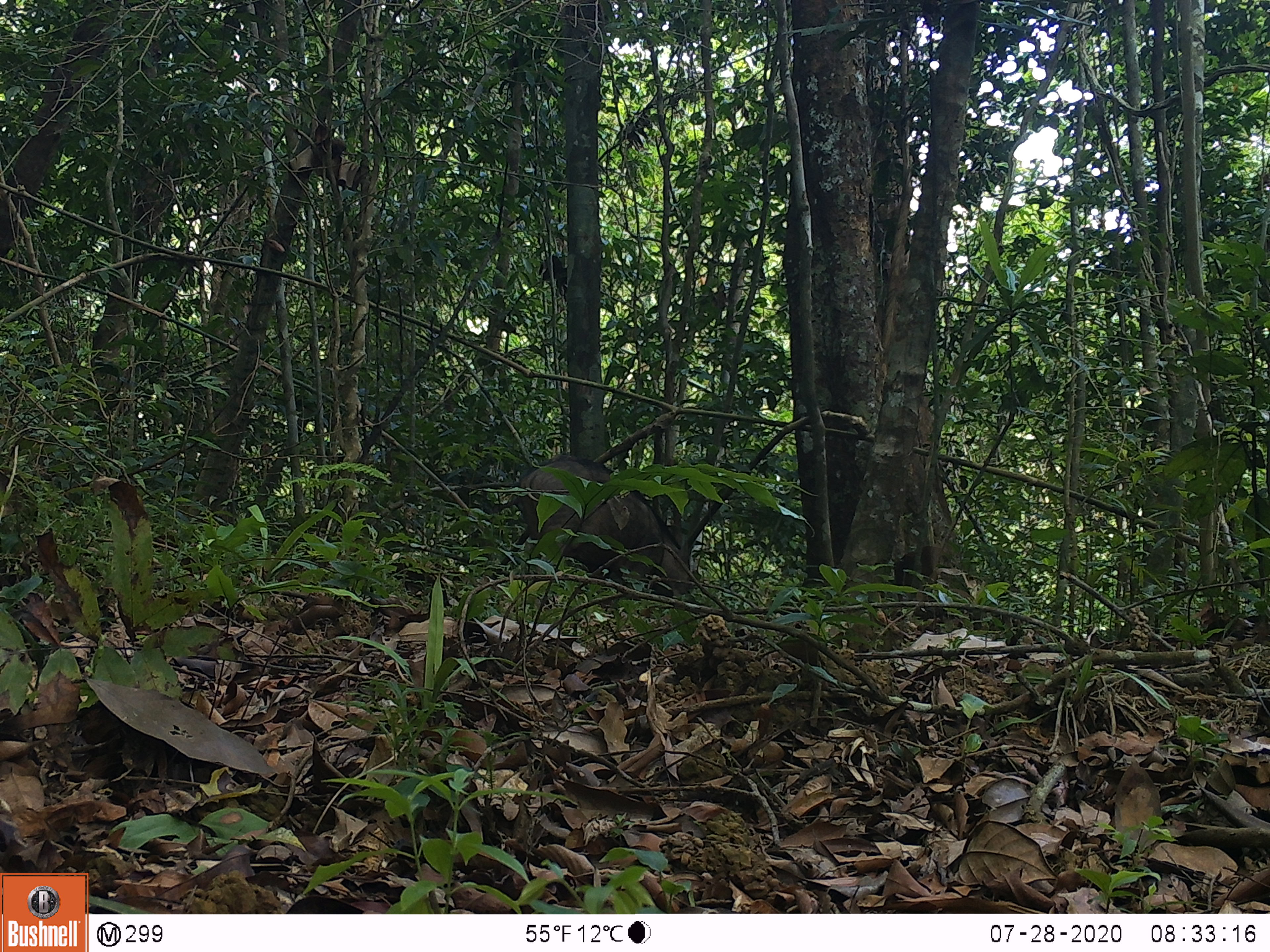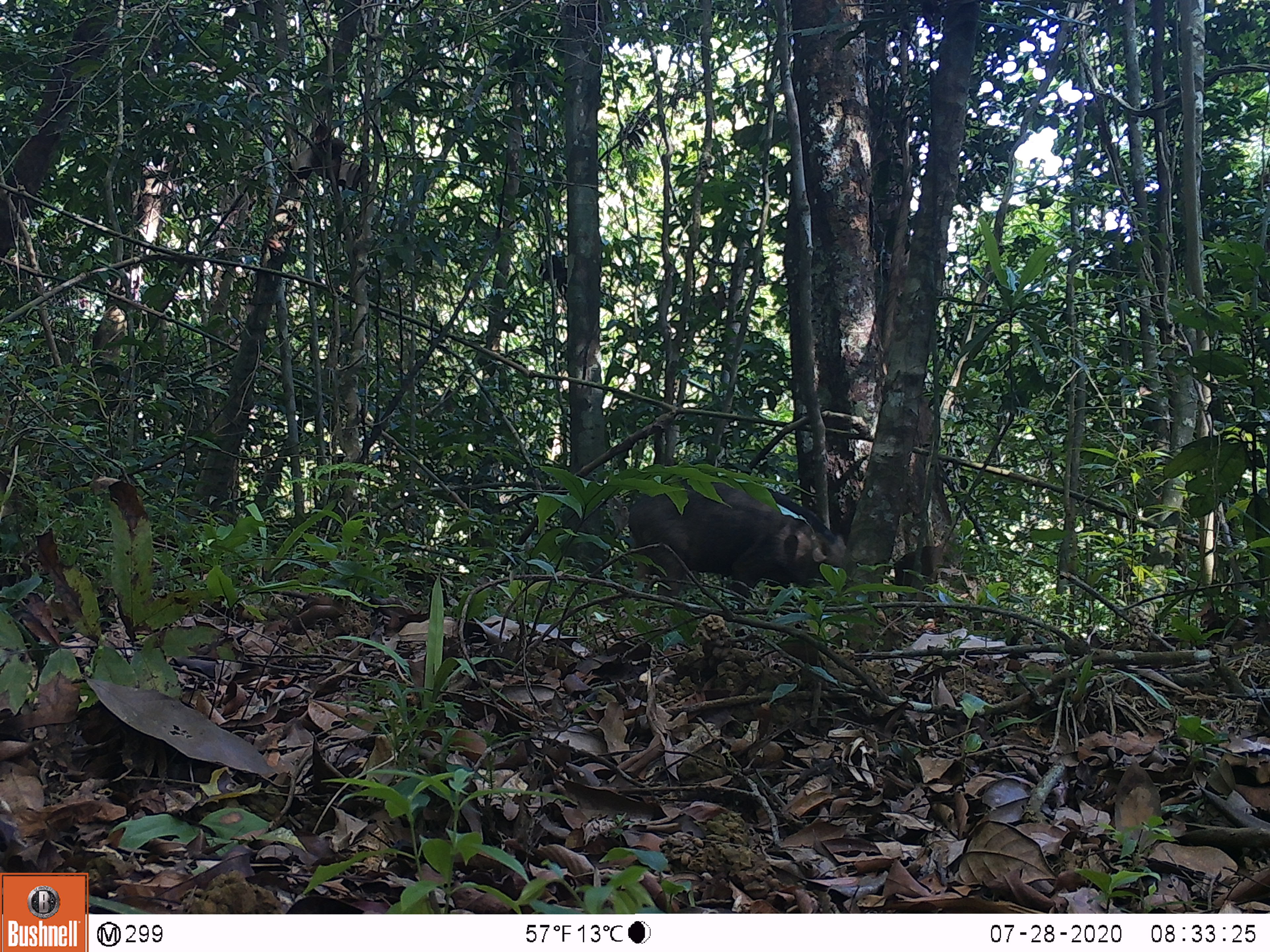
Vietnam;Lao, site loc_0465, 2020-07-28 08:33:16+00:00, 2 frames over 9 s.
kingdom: Animalia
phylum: Chordata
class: Mammalia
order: Artiodactyla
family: Suidae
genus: Sus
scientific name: Sus scrofa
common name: eurasian wild pig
Eurasian wild pig (Sus scrofa). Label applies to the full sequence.